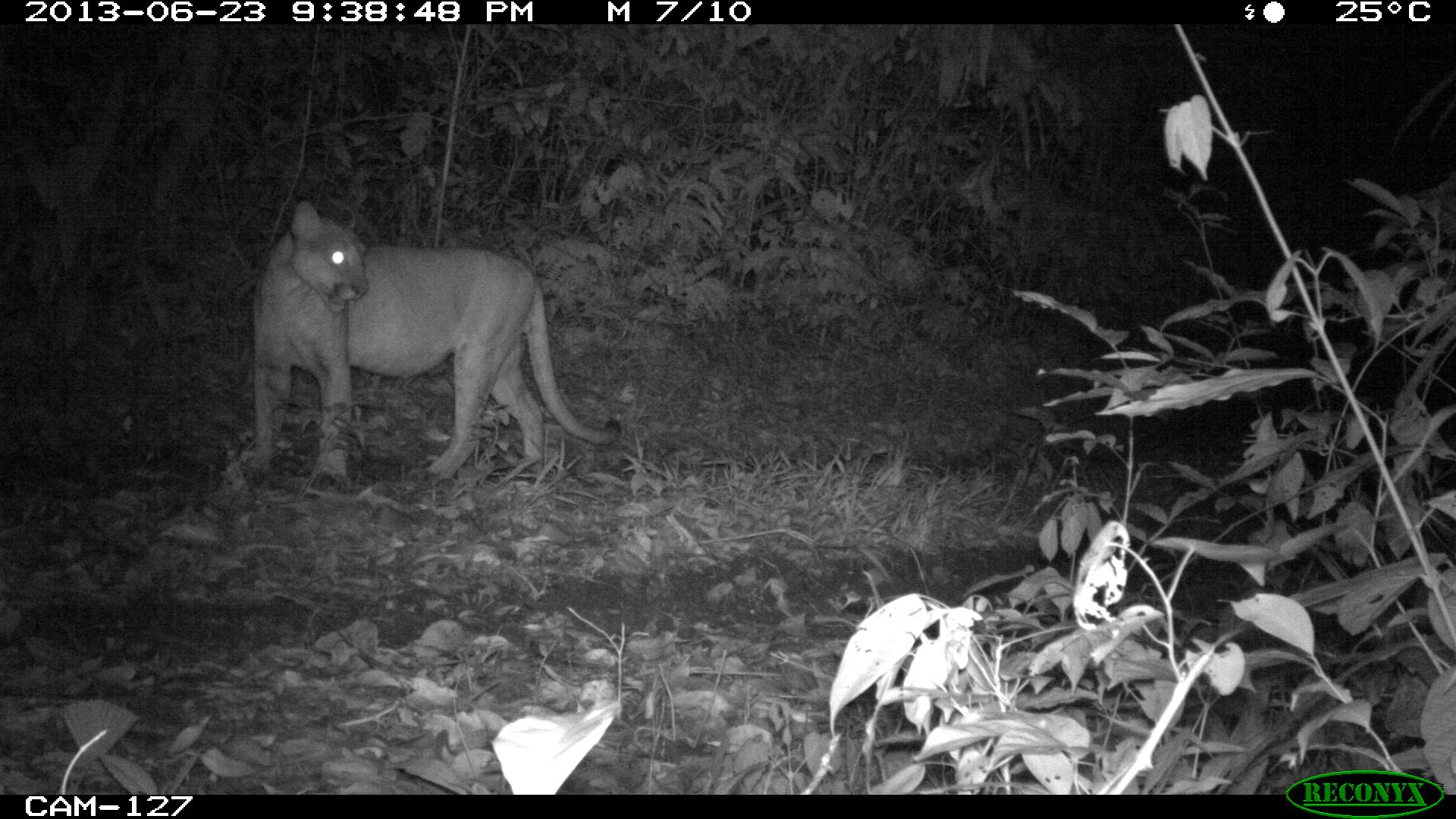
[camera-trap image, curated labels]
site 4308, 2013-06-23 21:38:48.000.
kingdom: Animalia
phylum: Chordata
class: Mammalia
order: Carnivora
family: Felidae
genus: Puma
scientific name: Puma concolor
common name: mountain lion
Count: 1.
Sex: male.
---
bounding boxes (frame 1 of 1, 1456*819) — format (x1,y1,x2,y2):
puma concolor: (236,198,621,492)